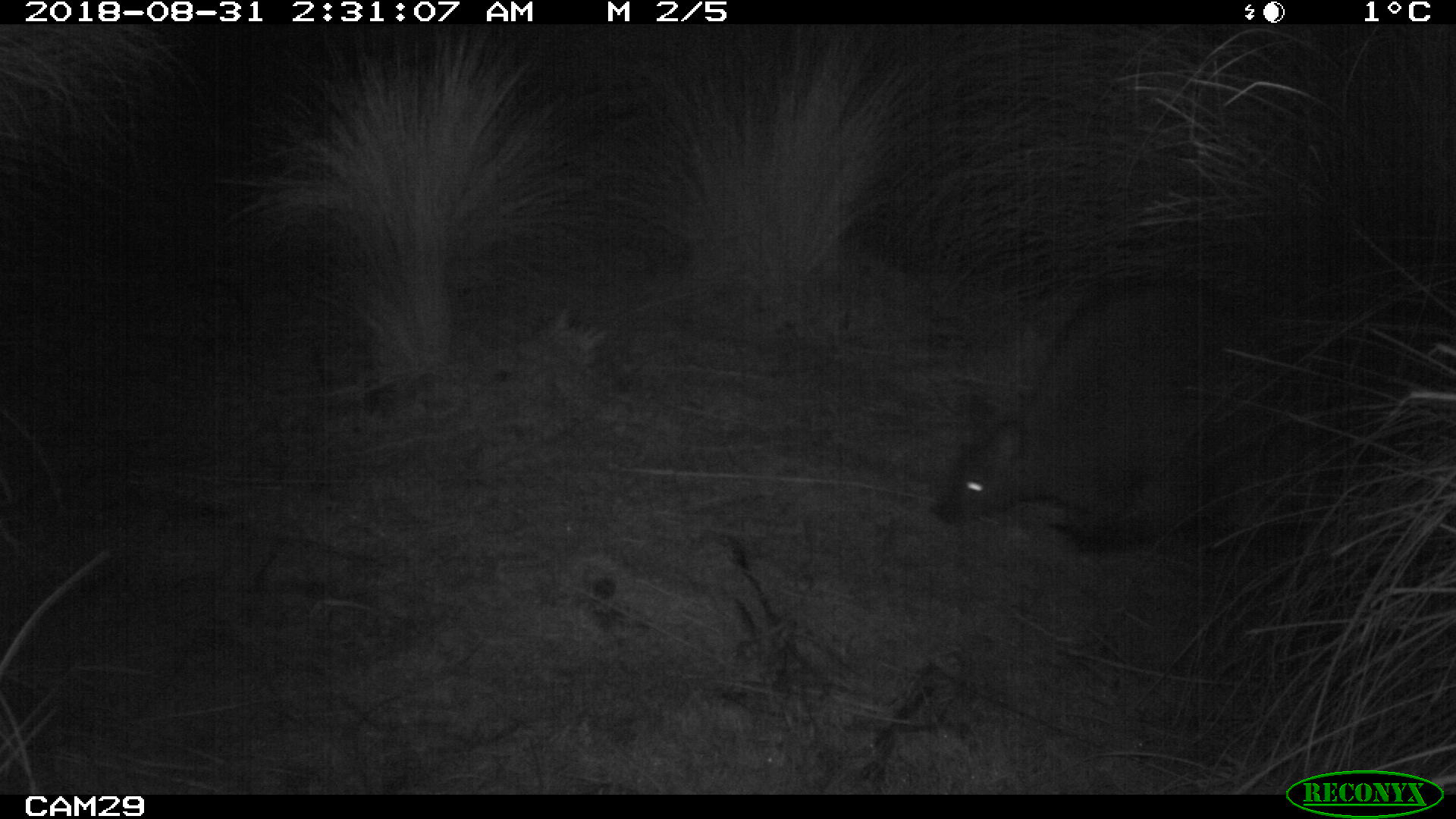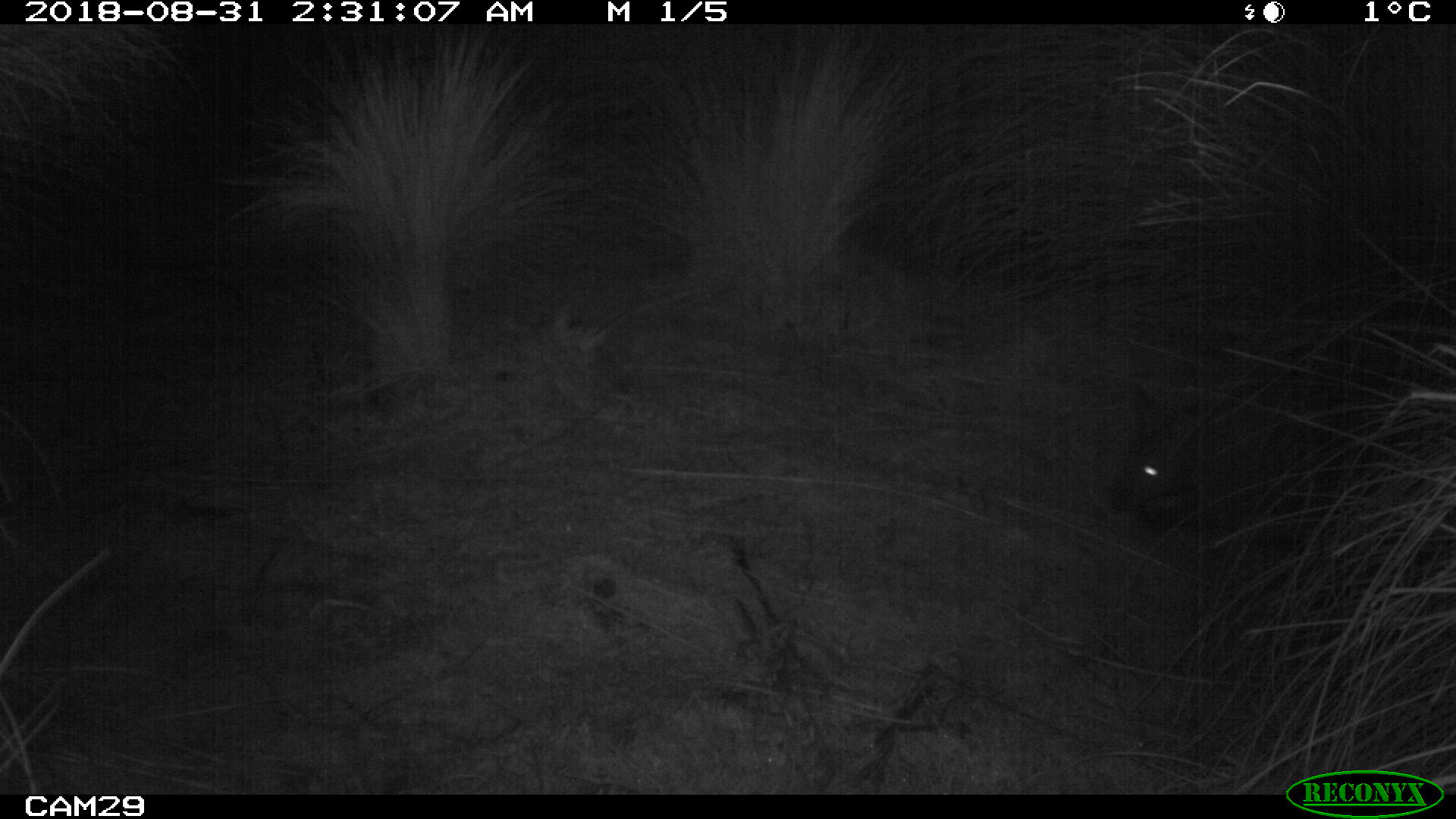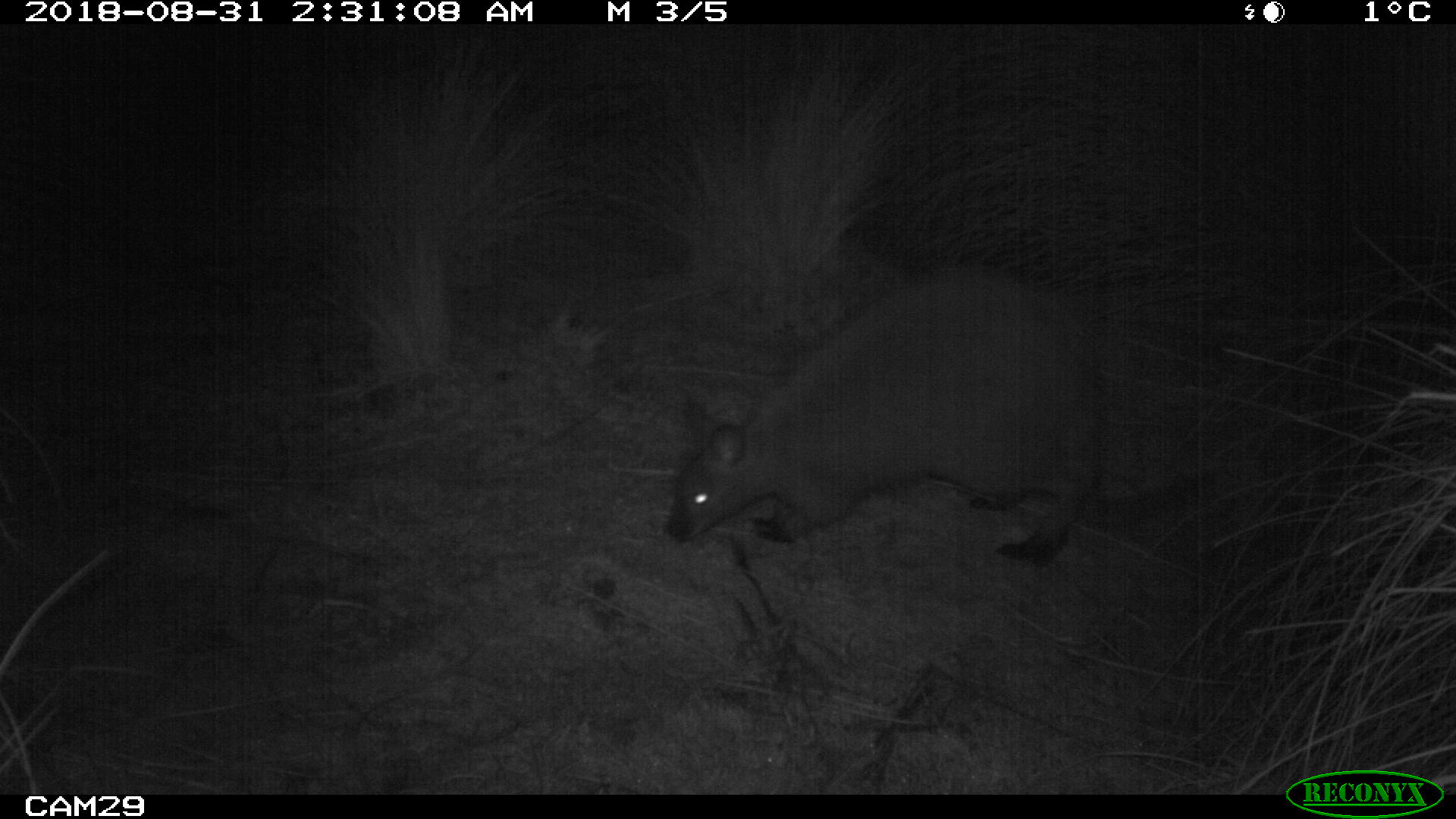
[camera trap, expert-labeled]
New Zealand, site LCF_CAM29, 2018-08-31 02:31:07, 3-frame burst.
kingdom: Animalia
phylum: Chordata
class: Mammalia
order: Diprotodontia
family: Macropodidae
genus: Notamacropus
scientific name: Notamacropus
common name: wallaby